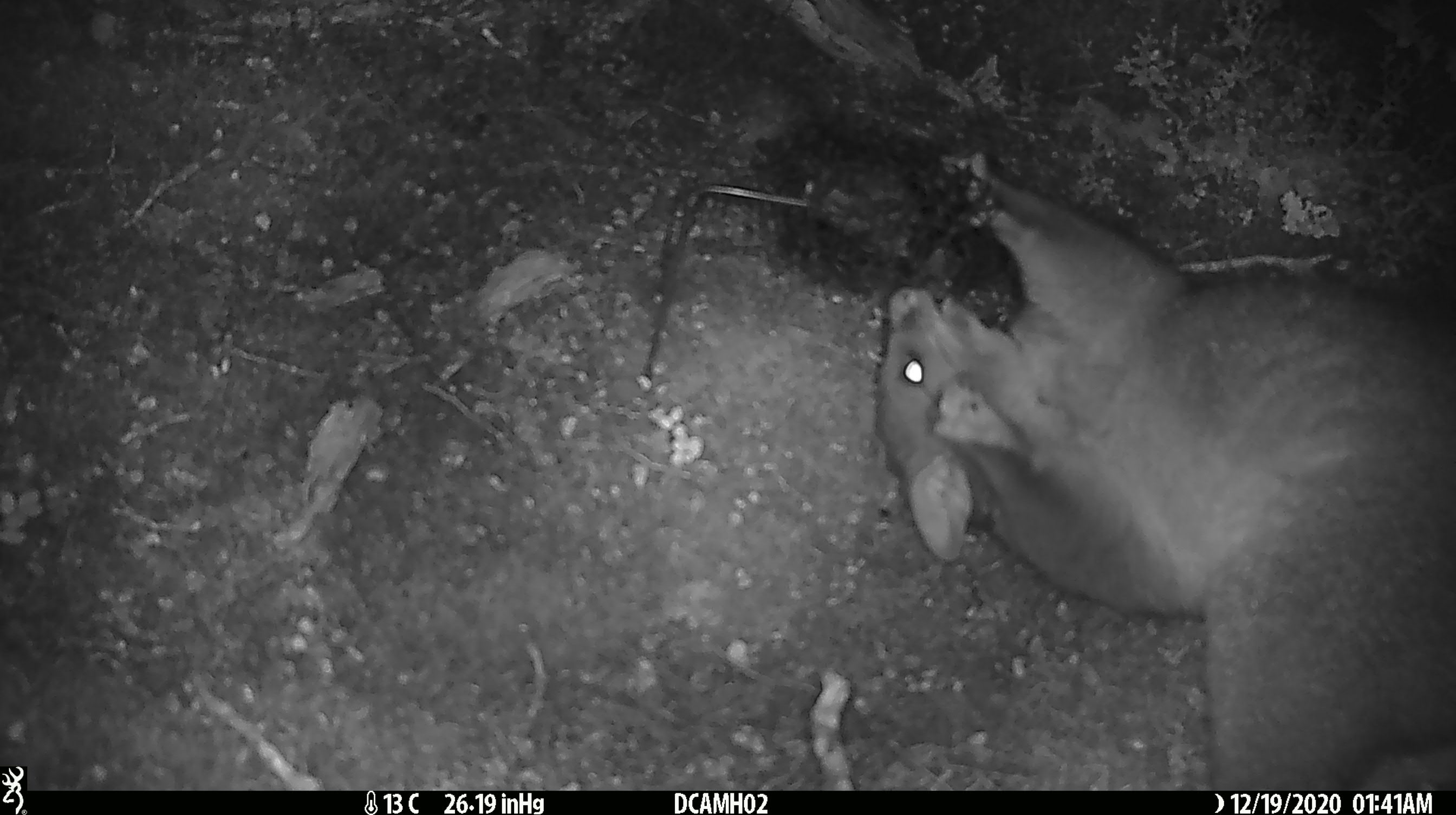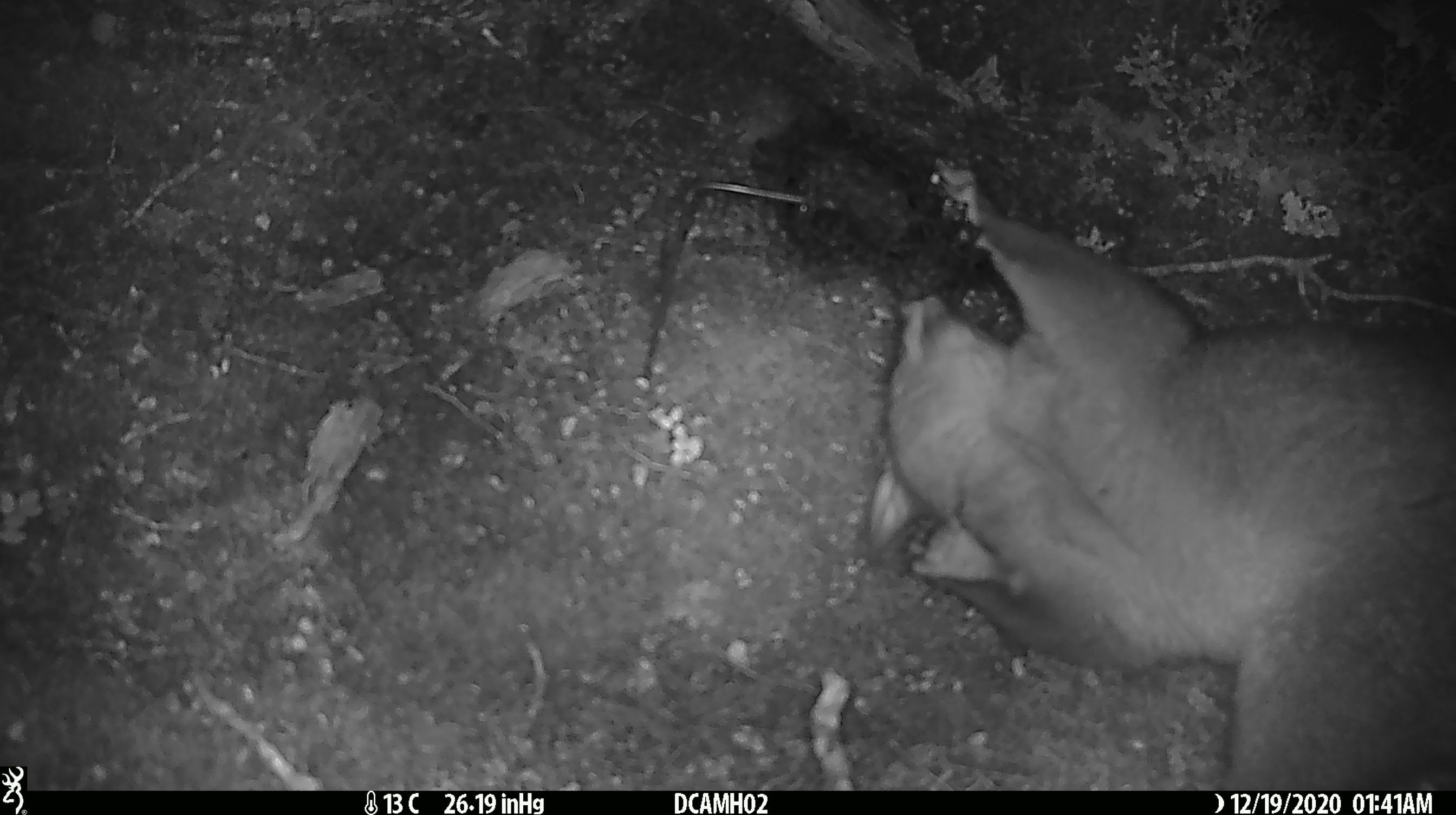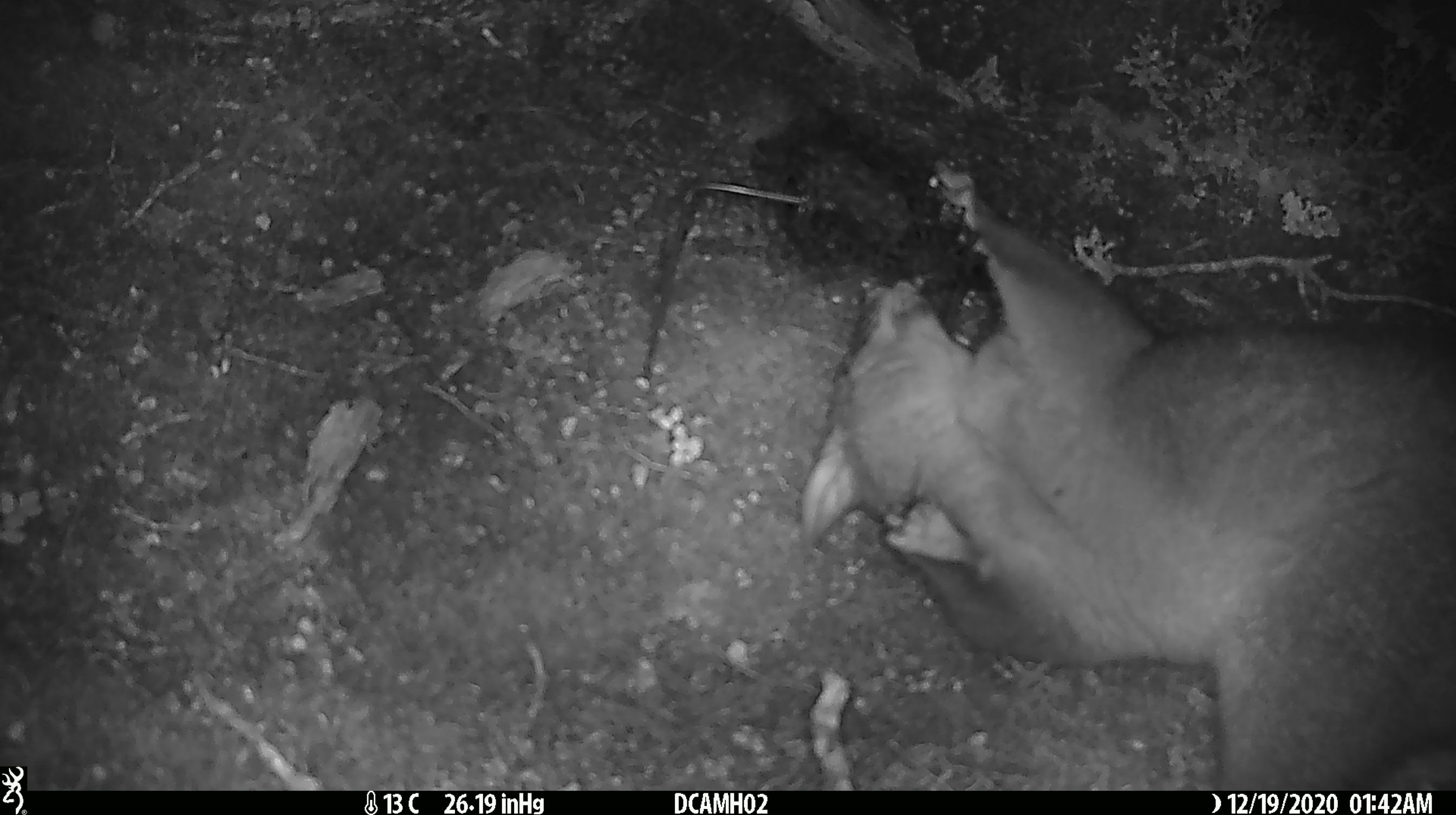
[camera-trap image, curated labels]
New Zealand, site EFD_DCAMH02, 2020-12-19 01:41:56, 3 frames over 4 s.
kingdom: Animalia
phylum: Chordata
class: Mammalia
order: Diprotodontia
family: Phalangeridae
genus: Trichosurus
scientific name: Trichosurus vulpecula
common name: common brushtail possum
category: possum